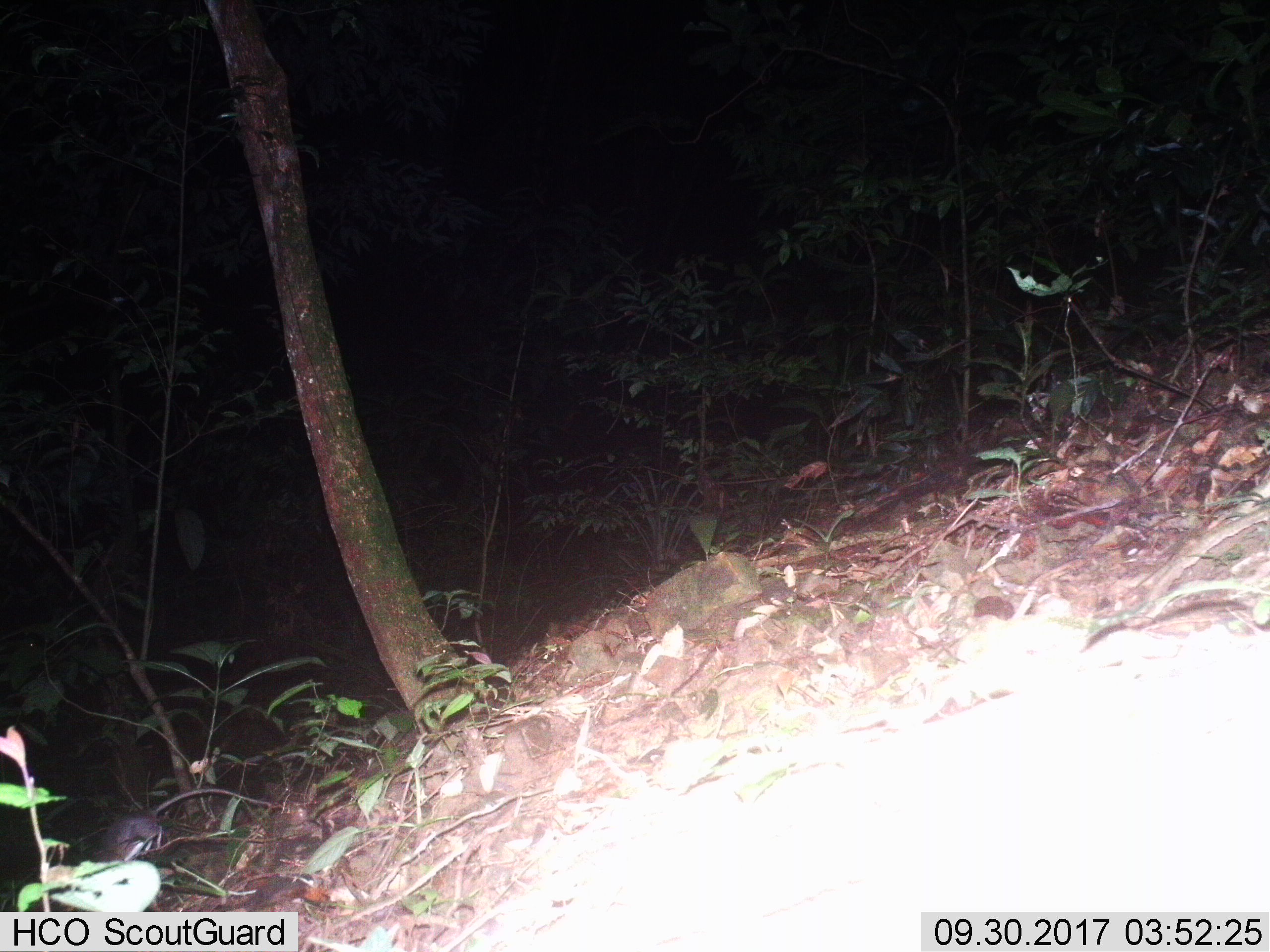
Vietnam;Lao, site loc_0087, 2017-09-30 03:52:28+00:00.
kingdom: Animalia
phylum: Chordata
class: Mammalia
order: Rodentia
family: Muridae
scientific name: Muridae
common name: old-world mice and rats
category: unidentified murid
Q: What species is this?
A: Unidentified murid (old-world mice and rats) (Muridae).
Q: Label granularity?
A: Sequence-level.